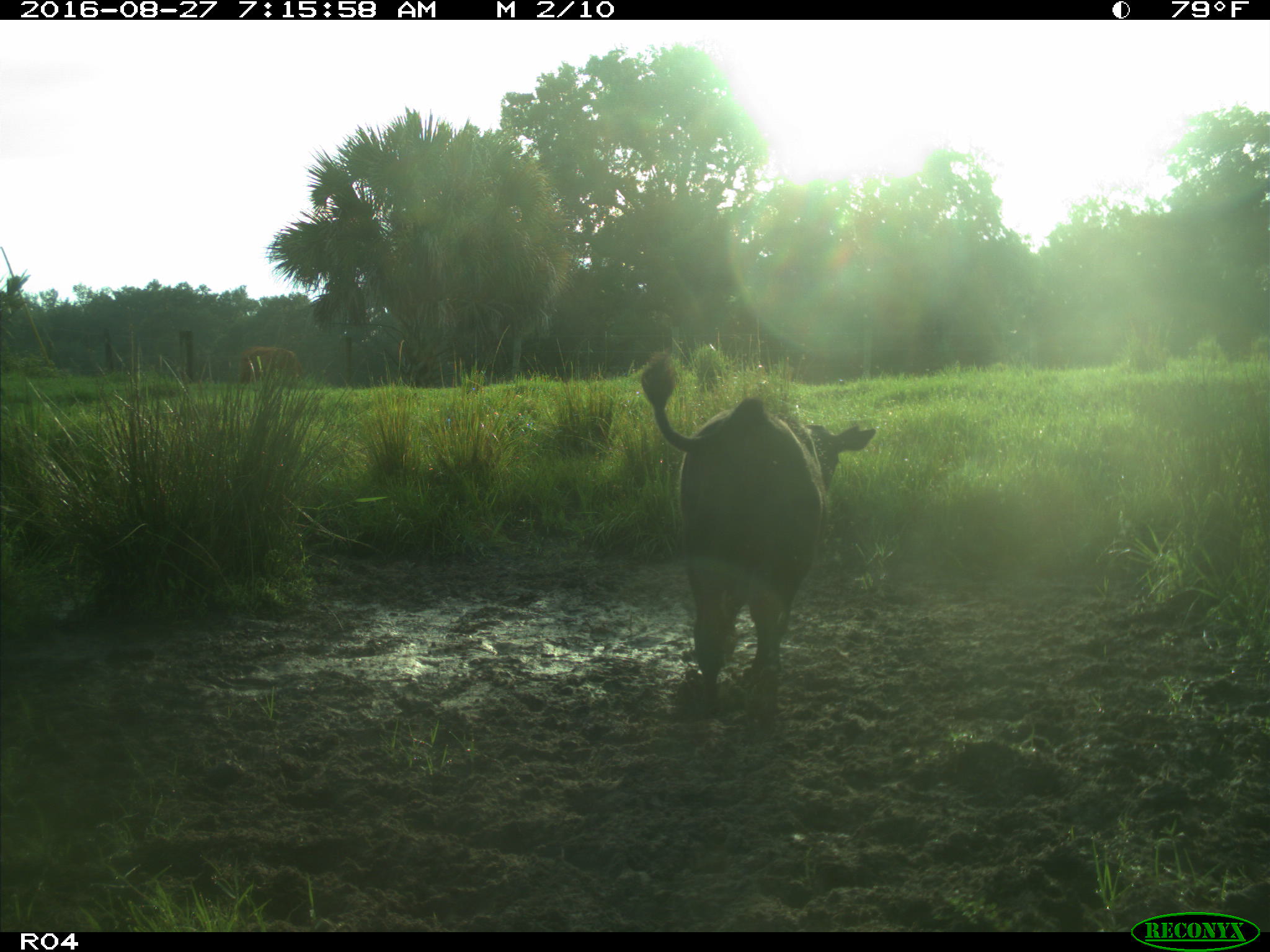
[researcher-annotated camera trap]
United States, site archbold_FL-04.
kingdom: Animalia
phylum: Chordata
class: Mammalia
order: Artiodactyla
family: Bovidae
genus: Bos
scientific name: Bos taurus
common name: domestic cow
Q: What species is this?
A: Bos taurus (domestic cow).